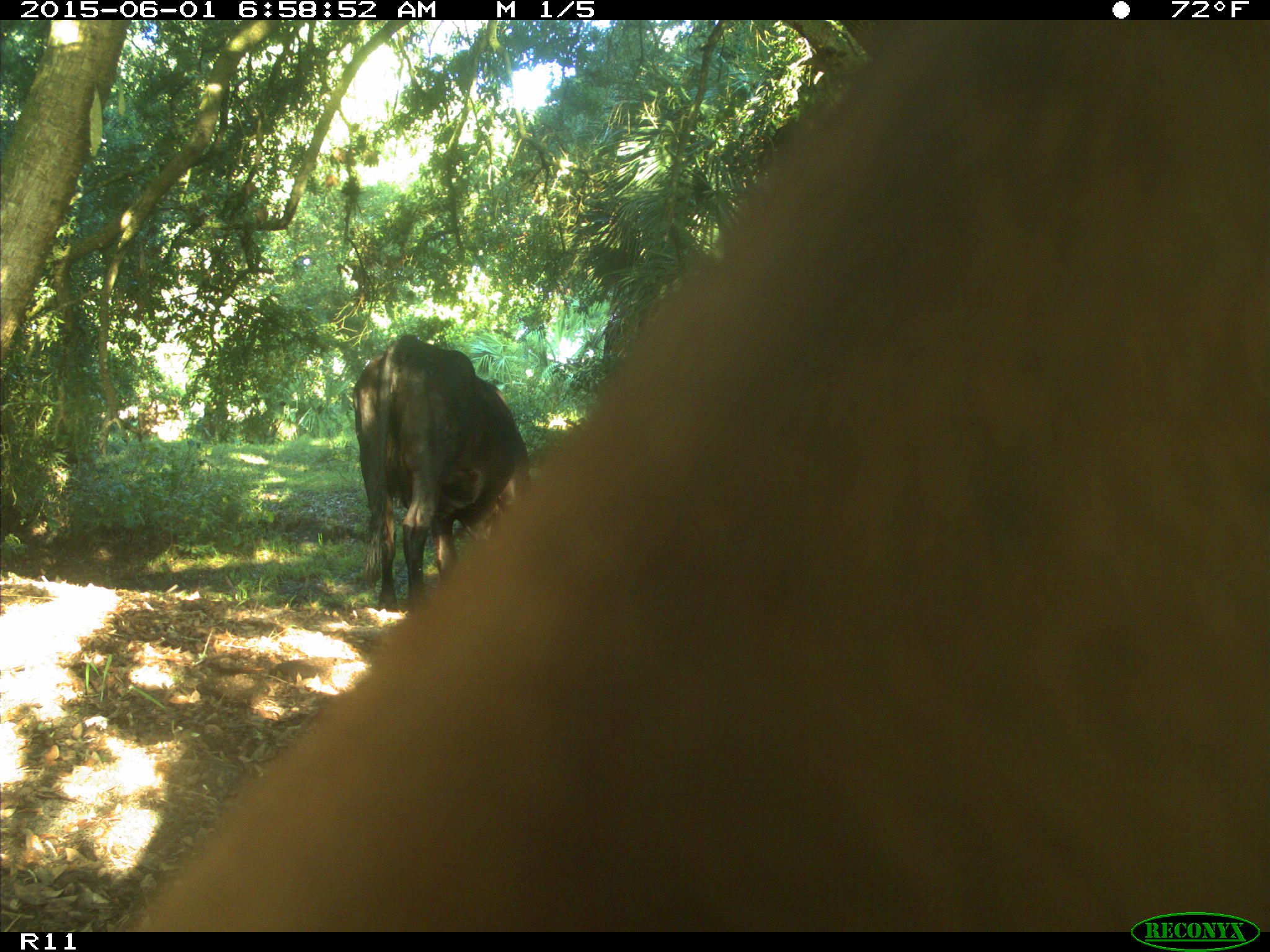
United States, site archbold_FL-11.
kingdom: Animalia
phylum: Chordata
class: Mammalia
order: Artiodactyla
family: Bovidae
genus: Bos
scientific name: Bos taurus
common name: domestic cow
Bos taurus (domestic cow).